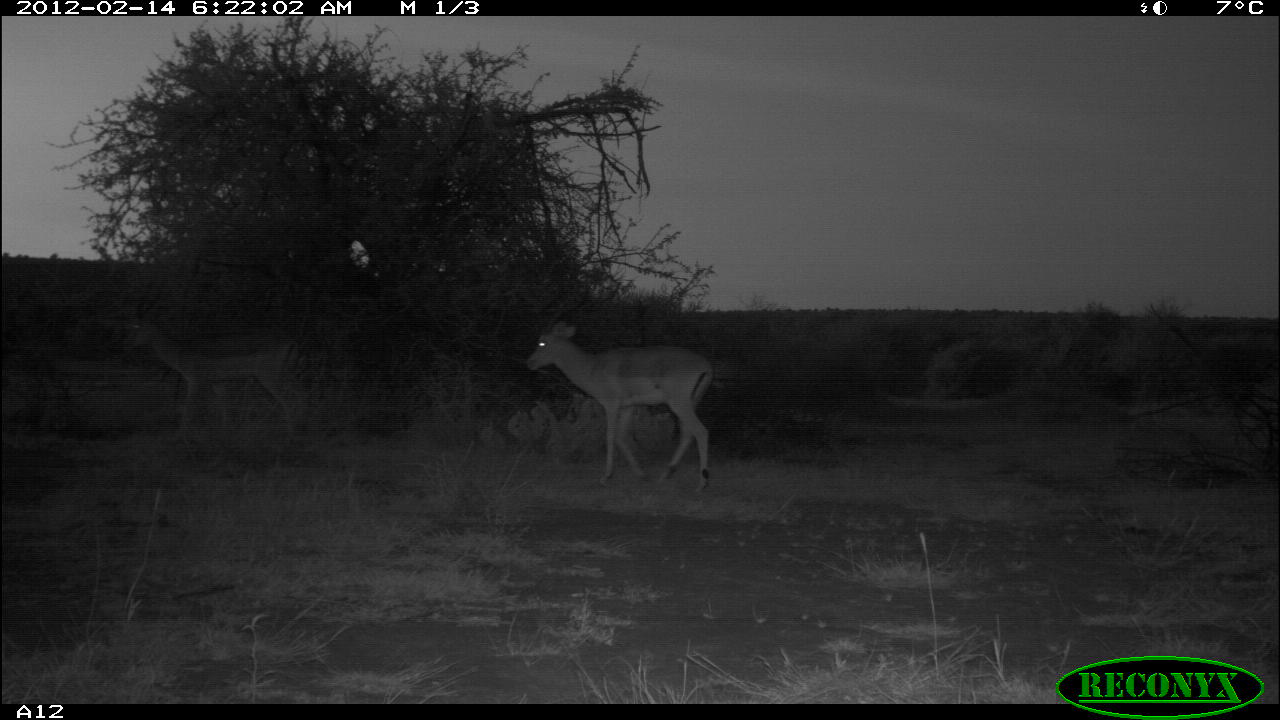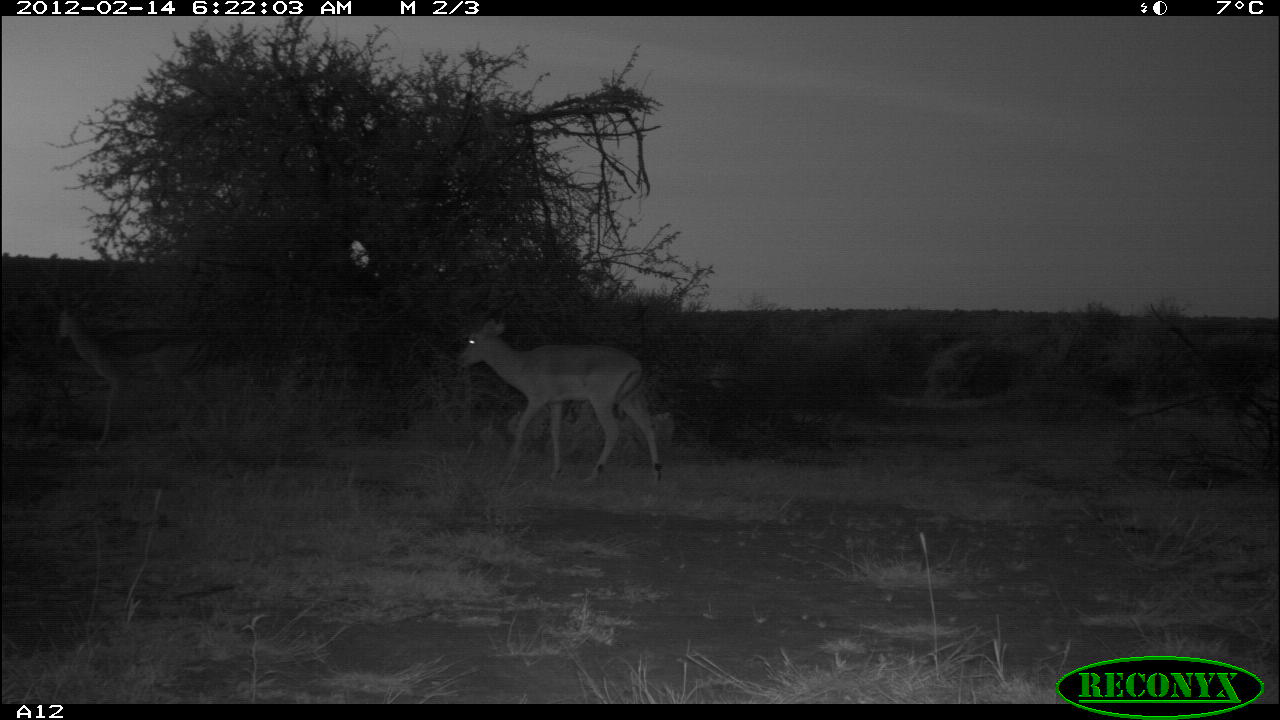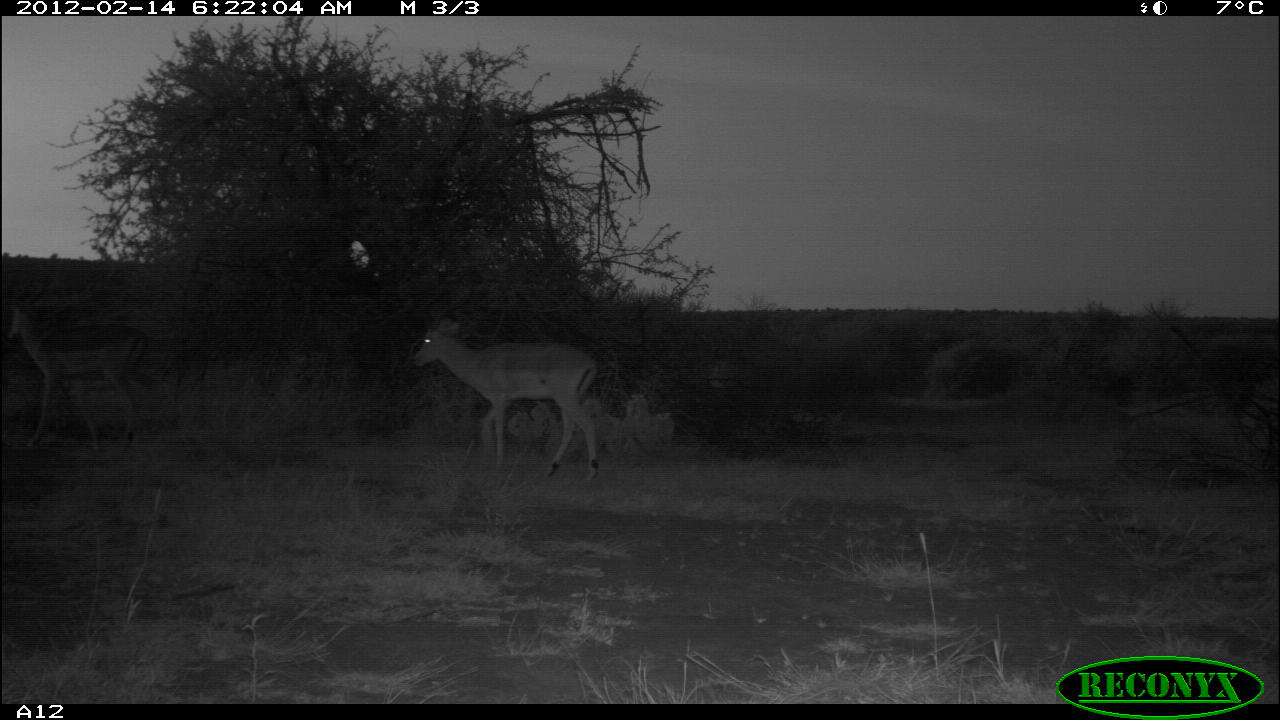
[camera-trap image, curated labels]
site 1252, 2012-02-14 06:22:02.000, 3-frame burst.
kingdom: Animalia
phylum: Chordata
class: Mammalia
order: Artiodactyla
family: Bovidae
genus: Aepyceros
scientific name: Aepyceros melampus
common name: impala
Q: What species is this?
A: Aepyceros melampus (impala).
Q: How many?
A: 2.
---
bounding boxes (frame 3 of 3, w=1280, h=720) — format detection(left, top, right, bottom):
aepyceros melampus: detection(403, 286, 607, 488); detection(0, 251, 169, 459)